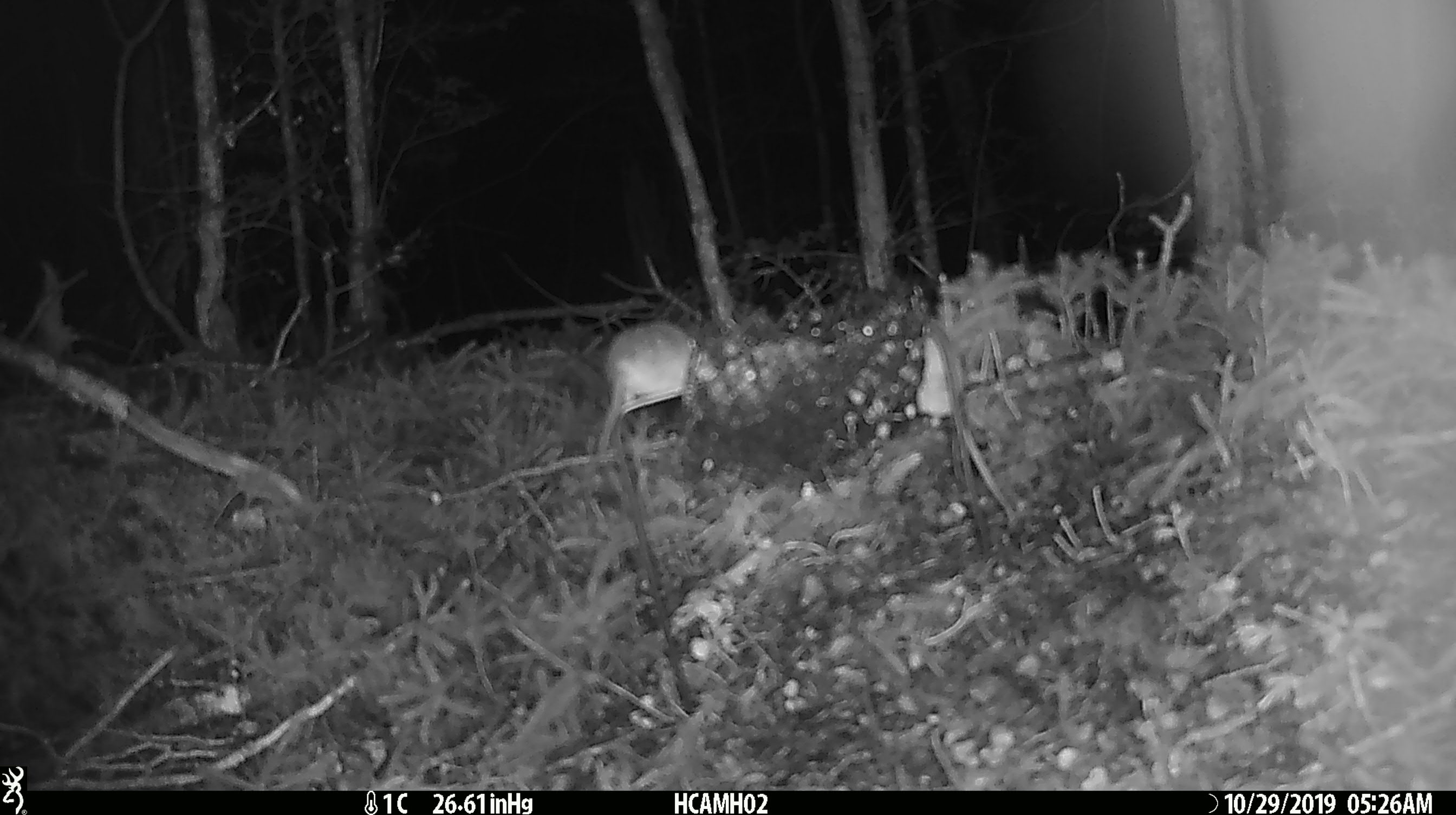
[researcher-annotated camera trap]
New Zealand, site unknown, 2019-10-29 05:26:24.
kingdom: Animalia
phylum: Chordata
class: Mammalia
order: Rodentia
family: Muridae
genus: Mus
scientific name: Mus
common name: mouse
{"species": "mouse (Mus)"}